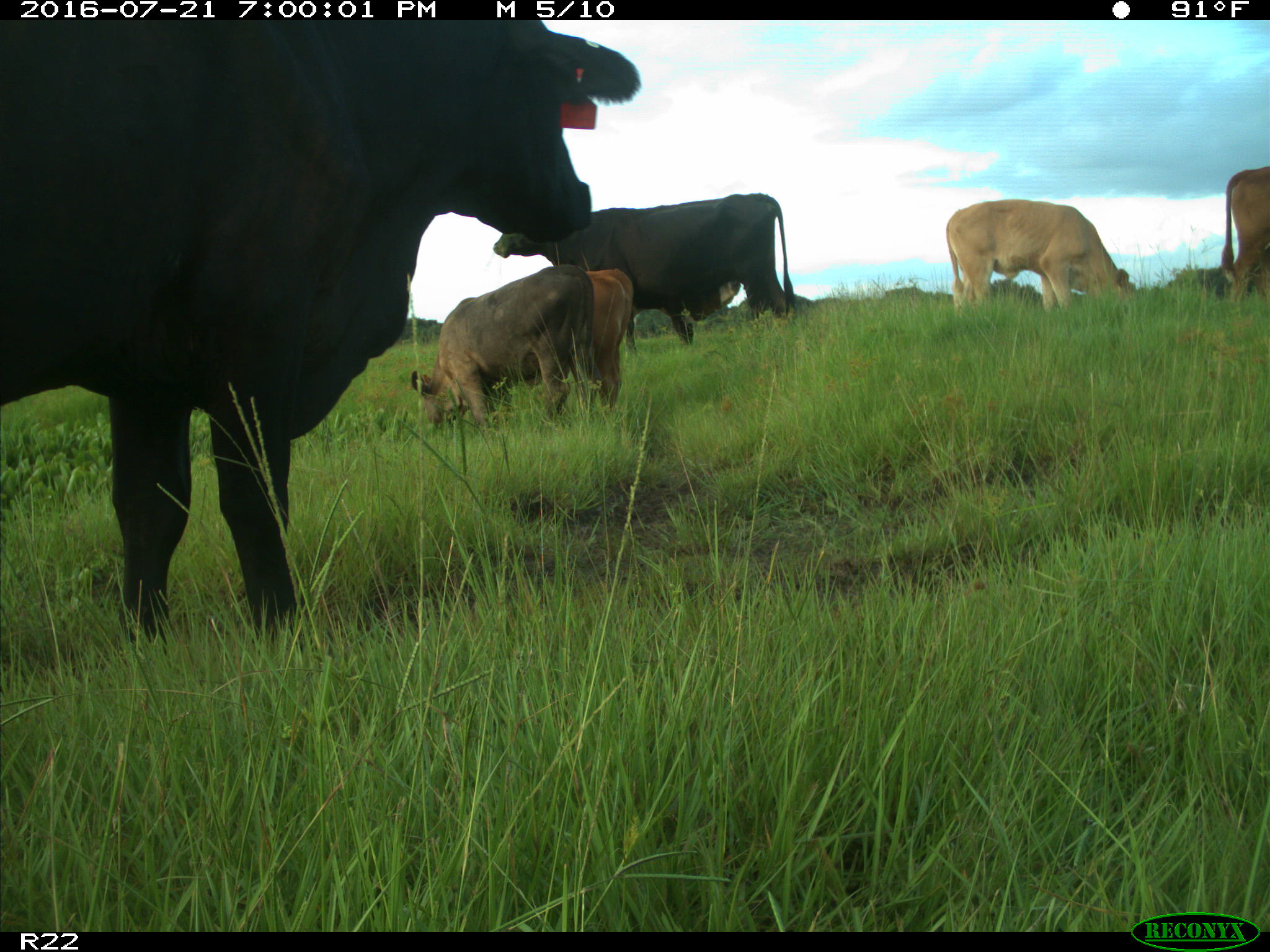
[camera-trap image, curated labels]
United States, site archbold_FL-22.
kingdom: Animalia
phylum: Chordata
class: Mammalia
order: Artiodactyla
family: Bovidae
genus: Bos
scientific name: Bos taurus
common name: domestic cow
Bos taurus (domestic cow).